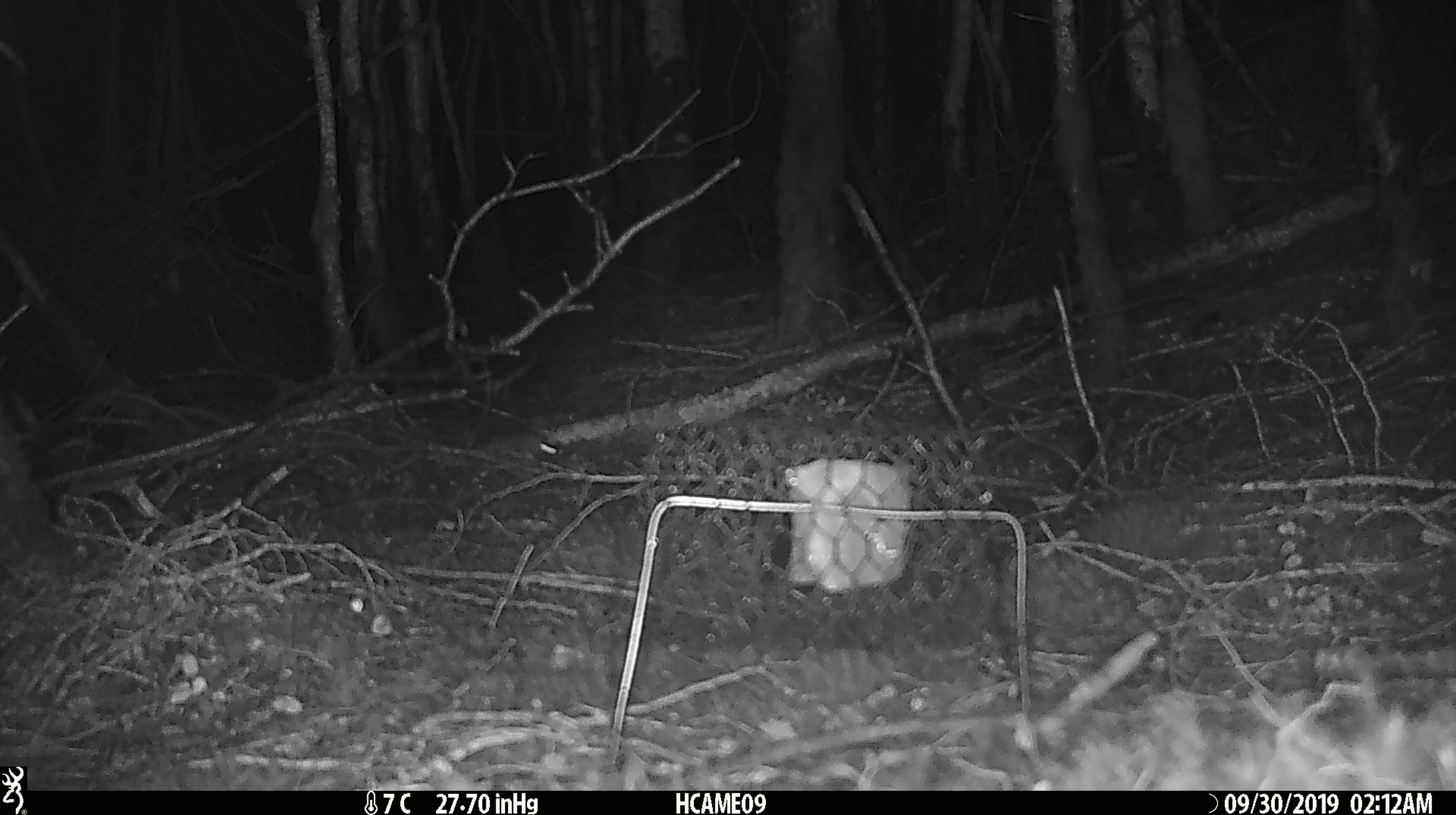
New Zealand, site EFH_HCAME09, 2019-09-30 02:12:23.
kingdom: Animalia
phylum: Chordata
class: Mammalia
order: Rodentia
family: Muridae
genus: Mus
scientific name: Mus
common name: mouse